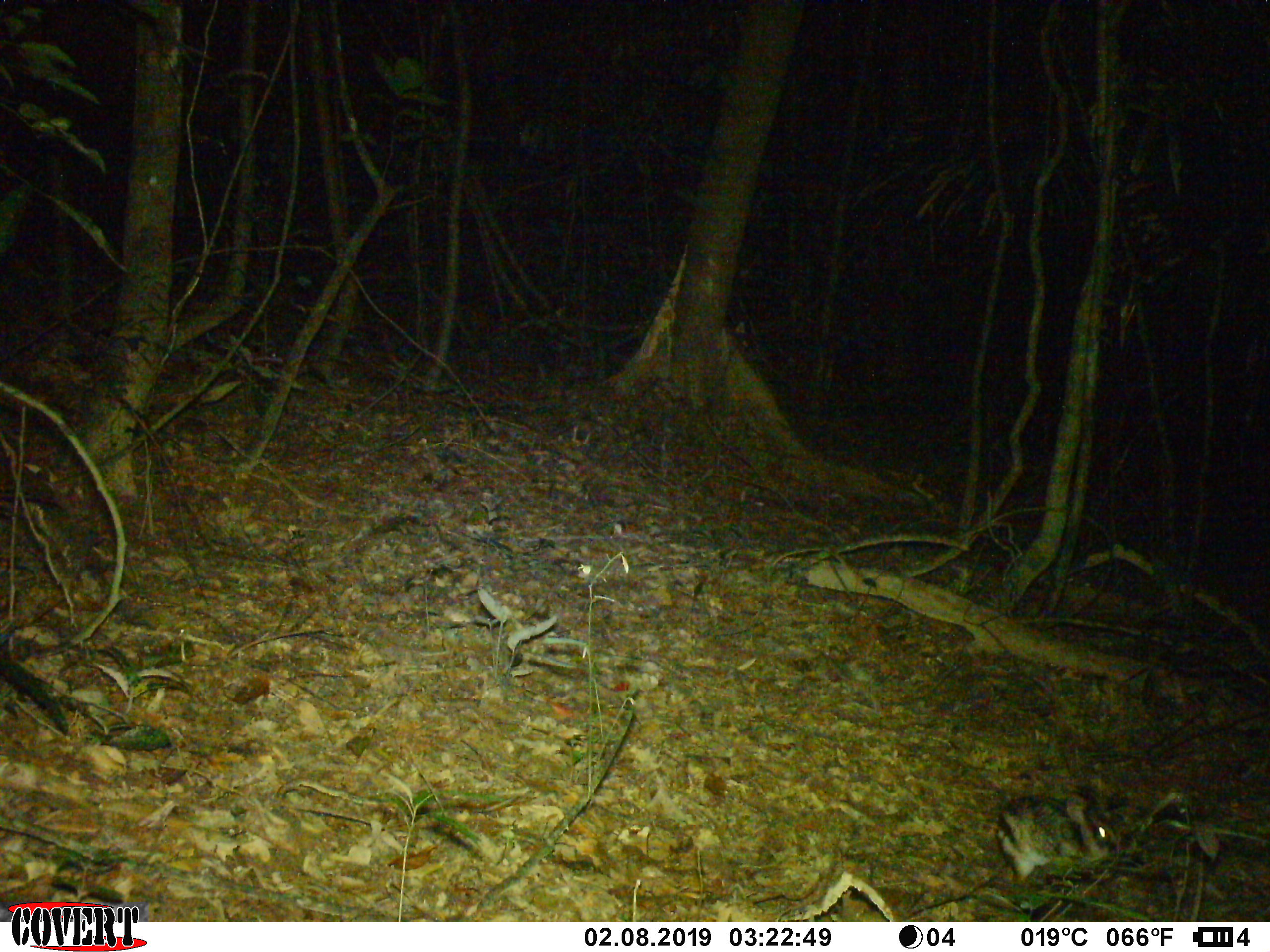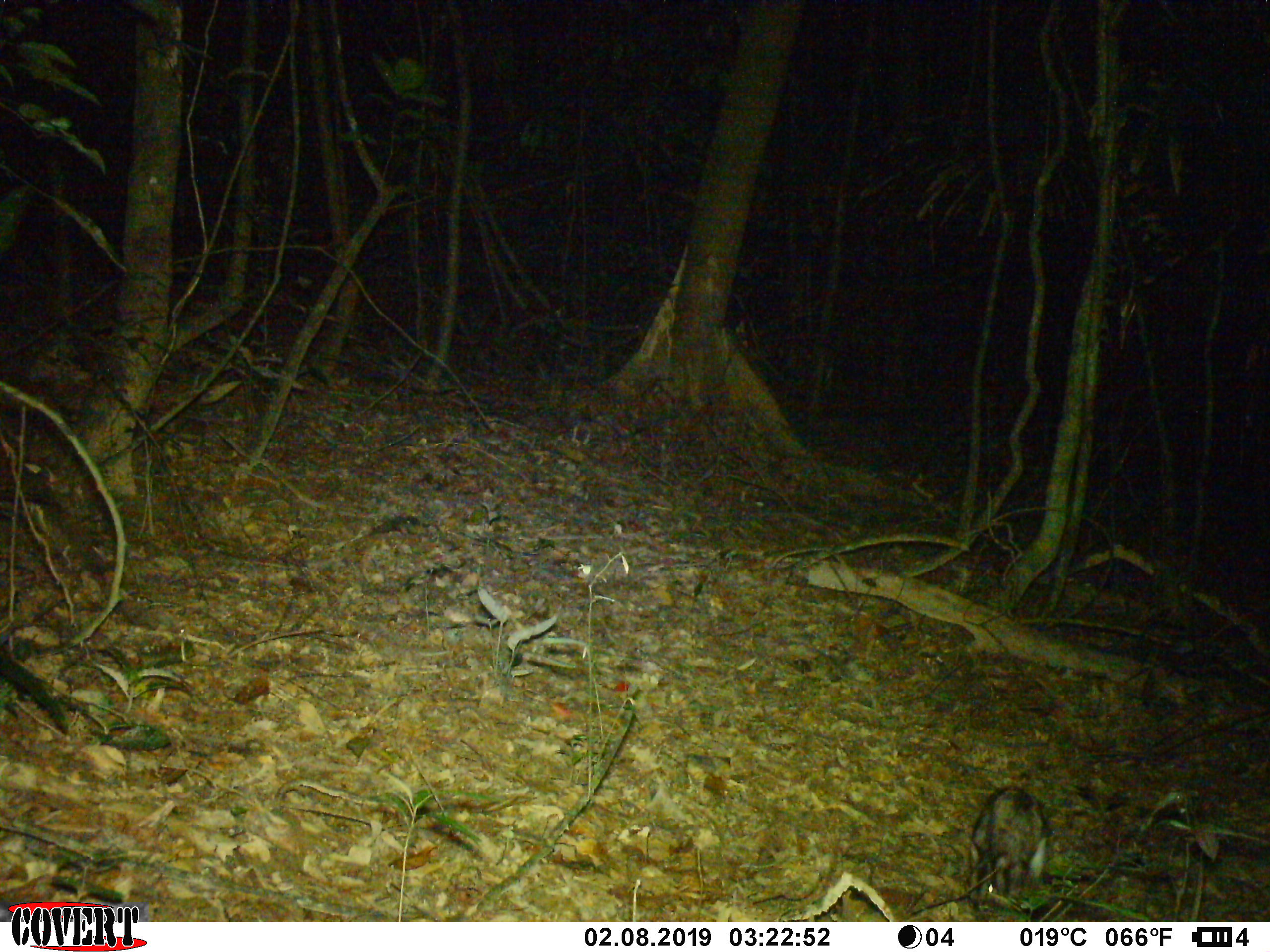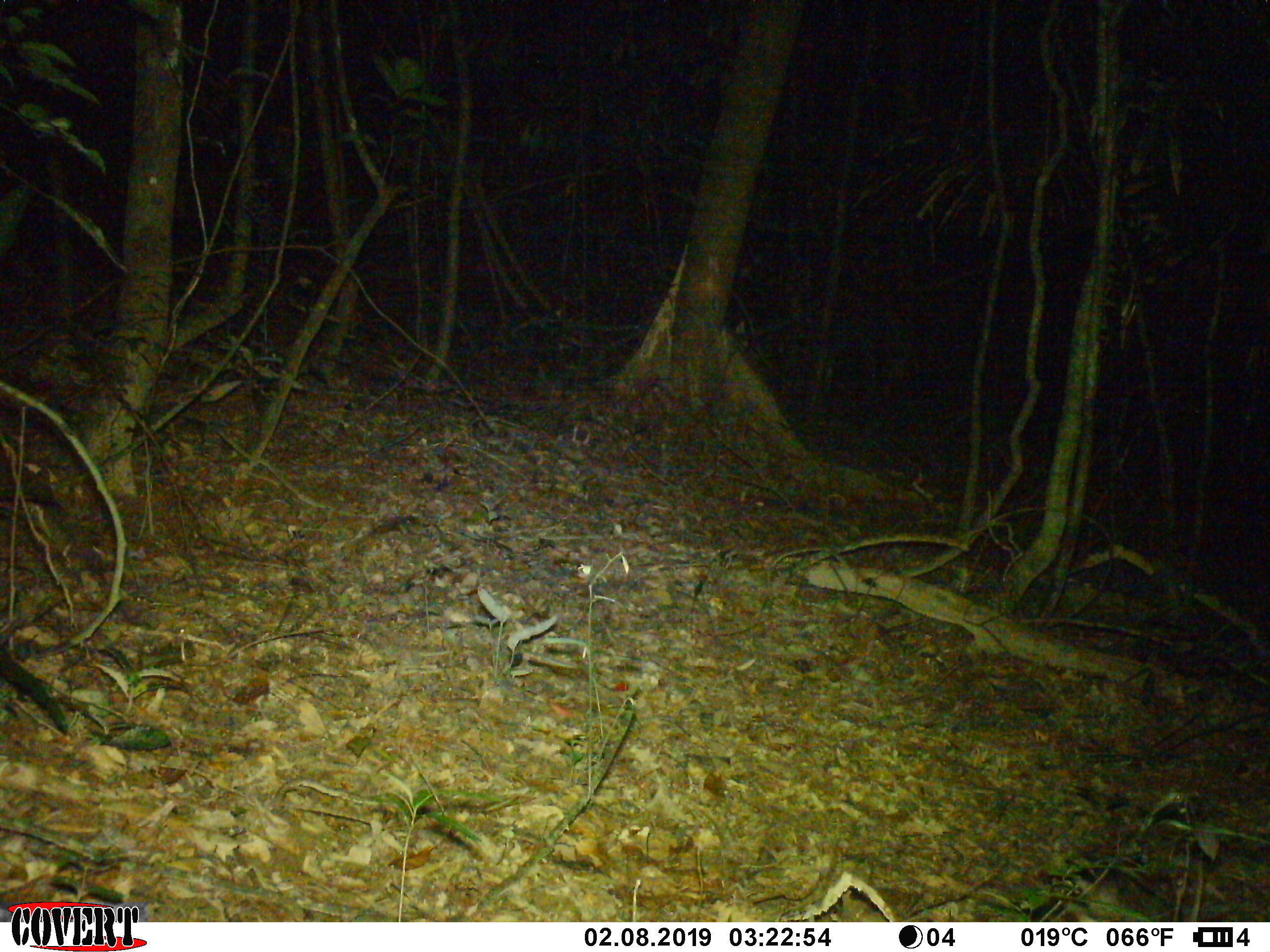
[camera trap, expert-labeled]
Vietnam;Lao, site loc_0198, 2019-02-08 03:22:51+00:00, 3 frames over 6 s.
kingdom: Animalia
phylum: Chordata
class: Mammalia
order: Lagomorpha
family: Leporidae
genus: Nesolagus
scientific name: Nesolagus timminsi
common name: annamite striped rabbit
Annamite striped rabbit (Nesolagus timminsi). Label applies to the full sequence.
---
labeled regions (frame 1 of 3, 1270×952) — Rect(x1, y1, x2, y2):
annamite striped rabbit: Rect(995, 783, 1117, 884)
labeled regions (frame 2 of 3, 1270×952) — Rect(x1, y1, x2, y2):
annamite striped rabbit: Rect(968, 785, 1055, 911)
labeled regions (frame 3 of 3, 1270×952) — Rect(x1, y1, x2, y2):
annamite striped rabbit: Rect(1029, 867, 1183, 921)